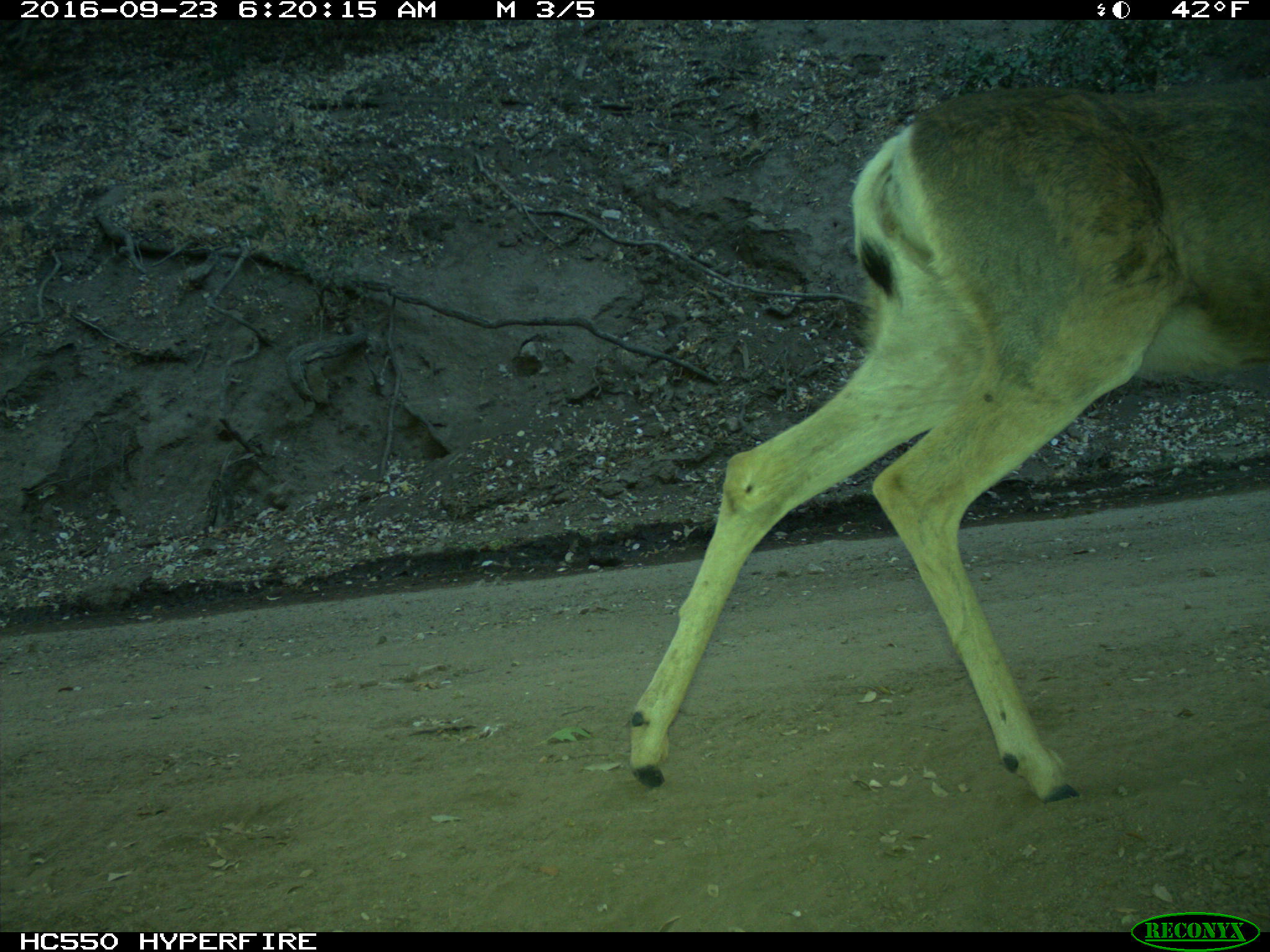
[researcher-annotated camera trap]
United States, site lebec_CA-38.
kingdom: Animalia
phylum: Chordata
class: Mammalia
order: Artiodactyla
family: Cervidae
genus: Odocoileus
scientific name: Odocoileus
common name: deer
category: unidentified deer